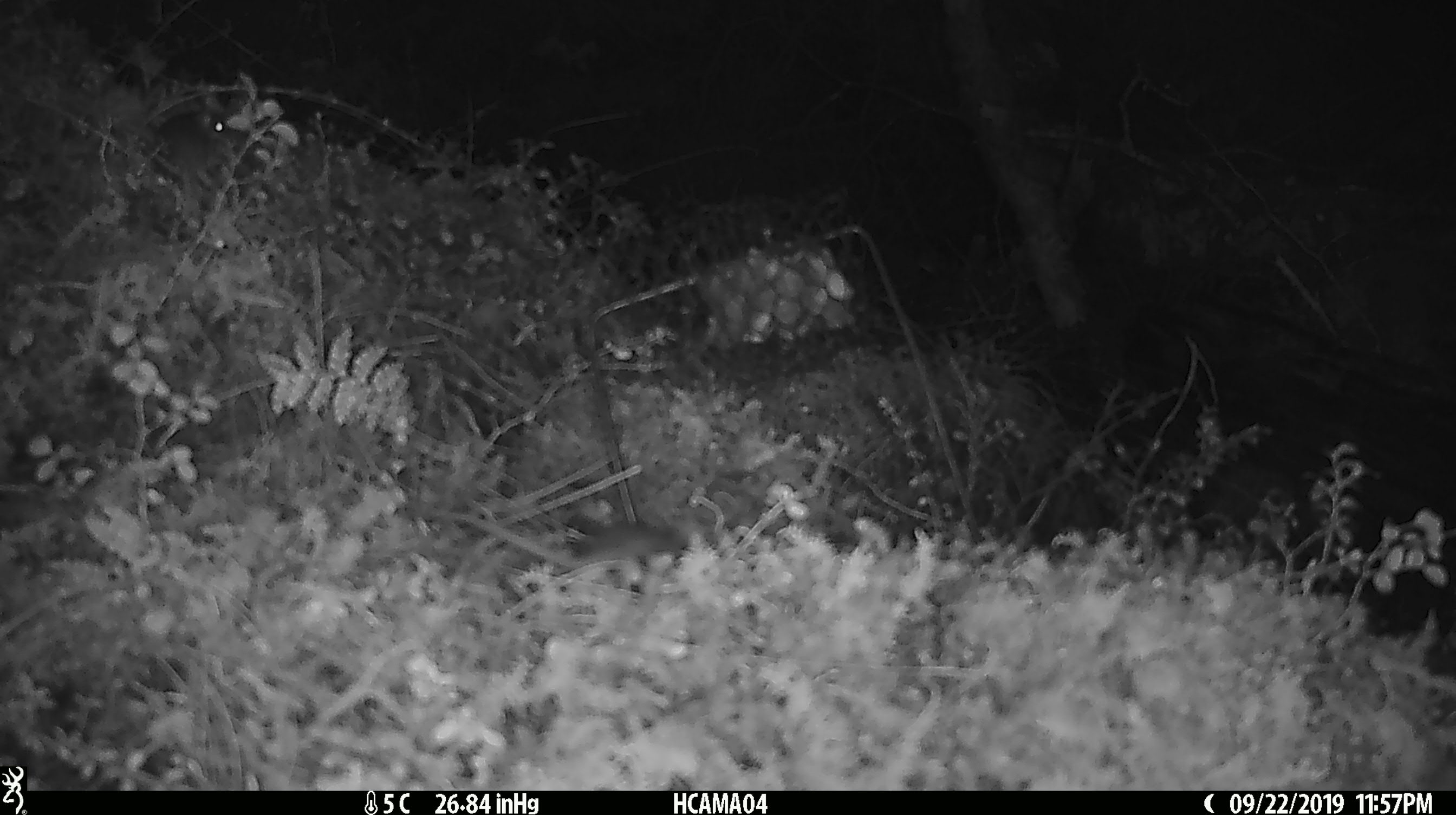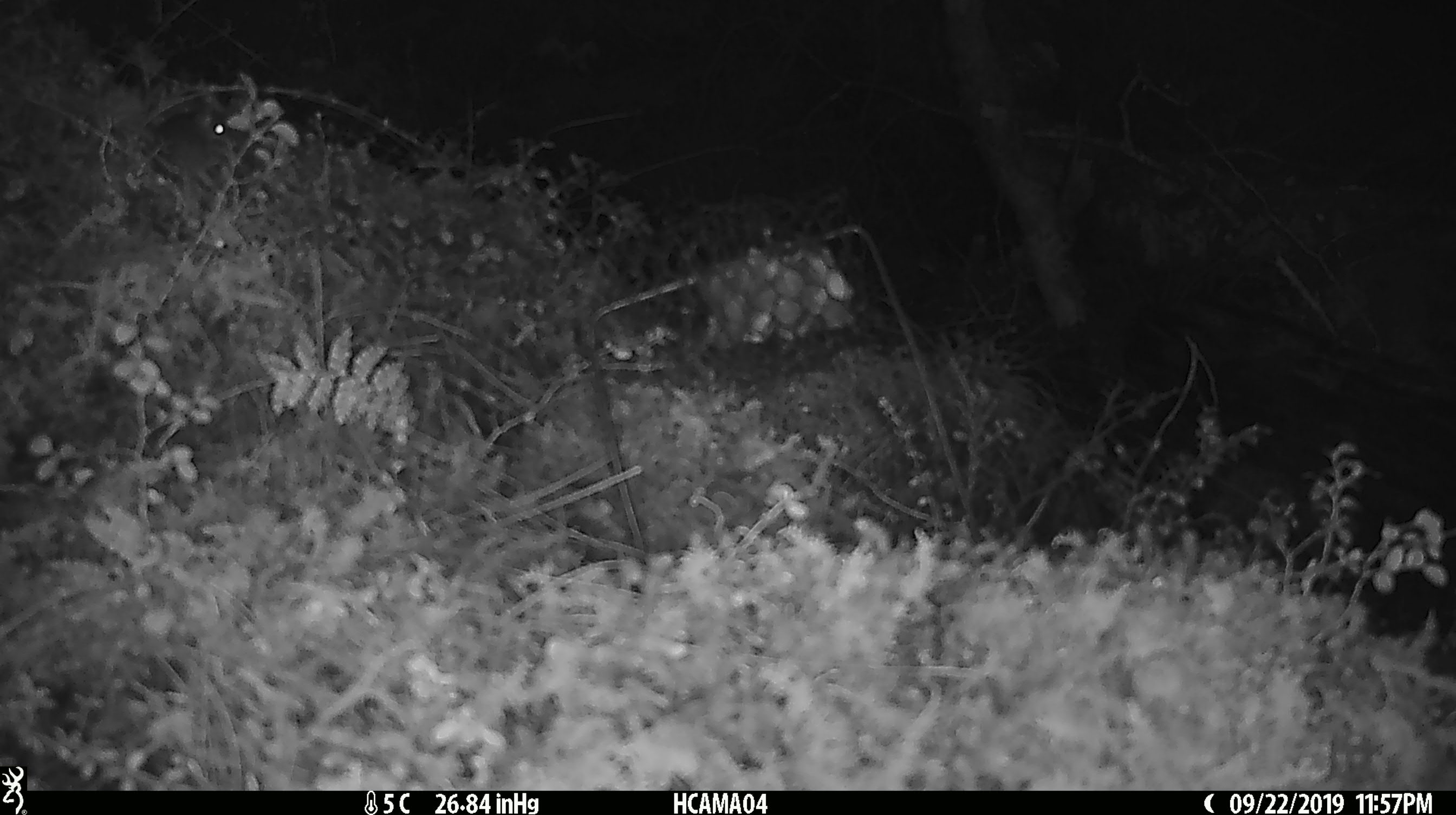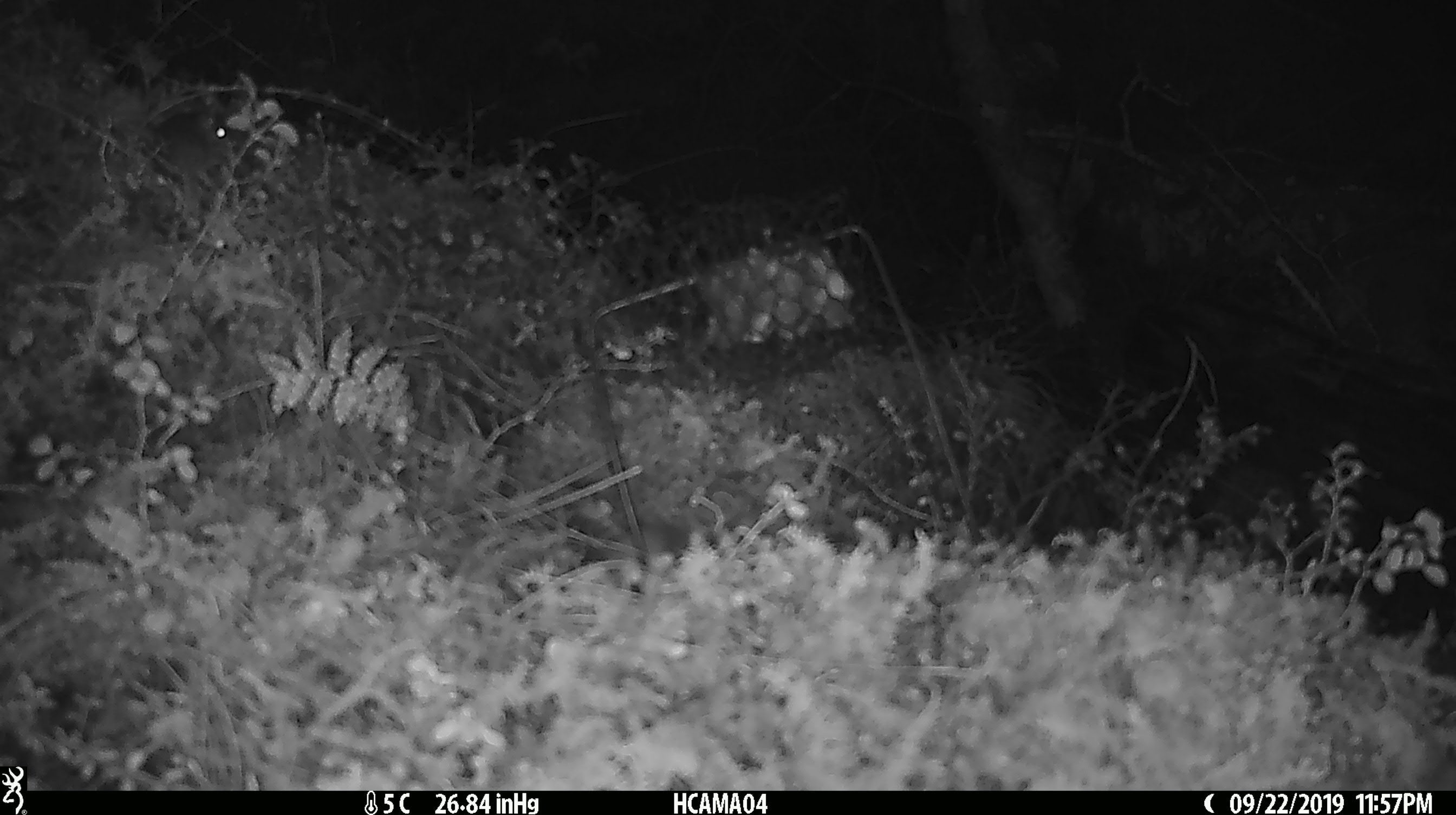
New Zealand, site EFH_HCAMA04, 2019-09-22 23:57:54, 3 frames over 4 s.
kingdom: Animalia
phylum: Chordata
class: Mammalia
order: Rodentia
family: Muridae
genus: Mus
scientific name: Mus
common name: mouse